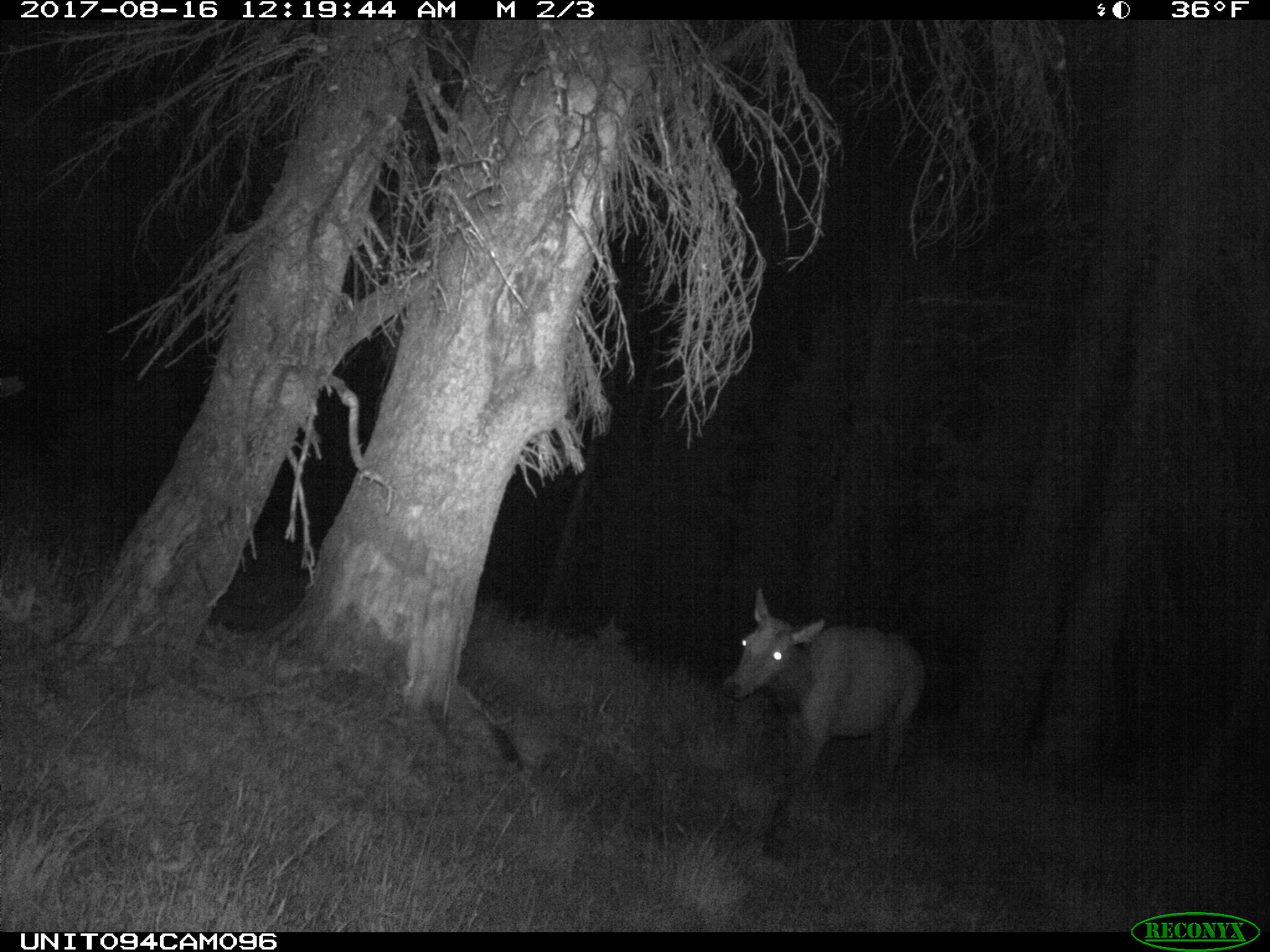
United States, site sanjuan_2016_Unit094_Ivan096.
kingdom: Animalia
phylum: Chordata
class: Mammalia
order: Artiodactyla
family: Cervidae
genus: Cervus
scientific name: Cervus elaphus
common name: red deer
Cervus elaphus (red deer).